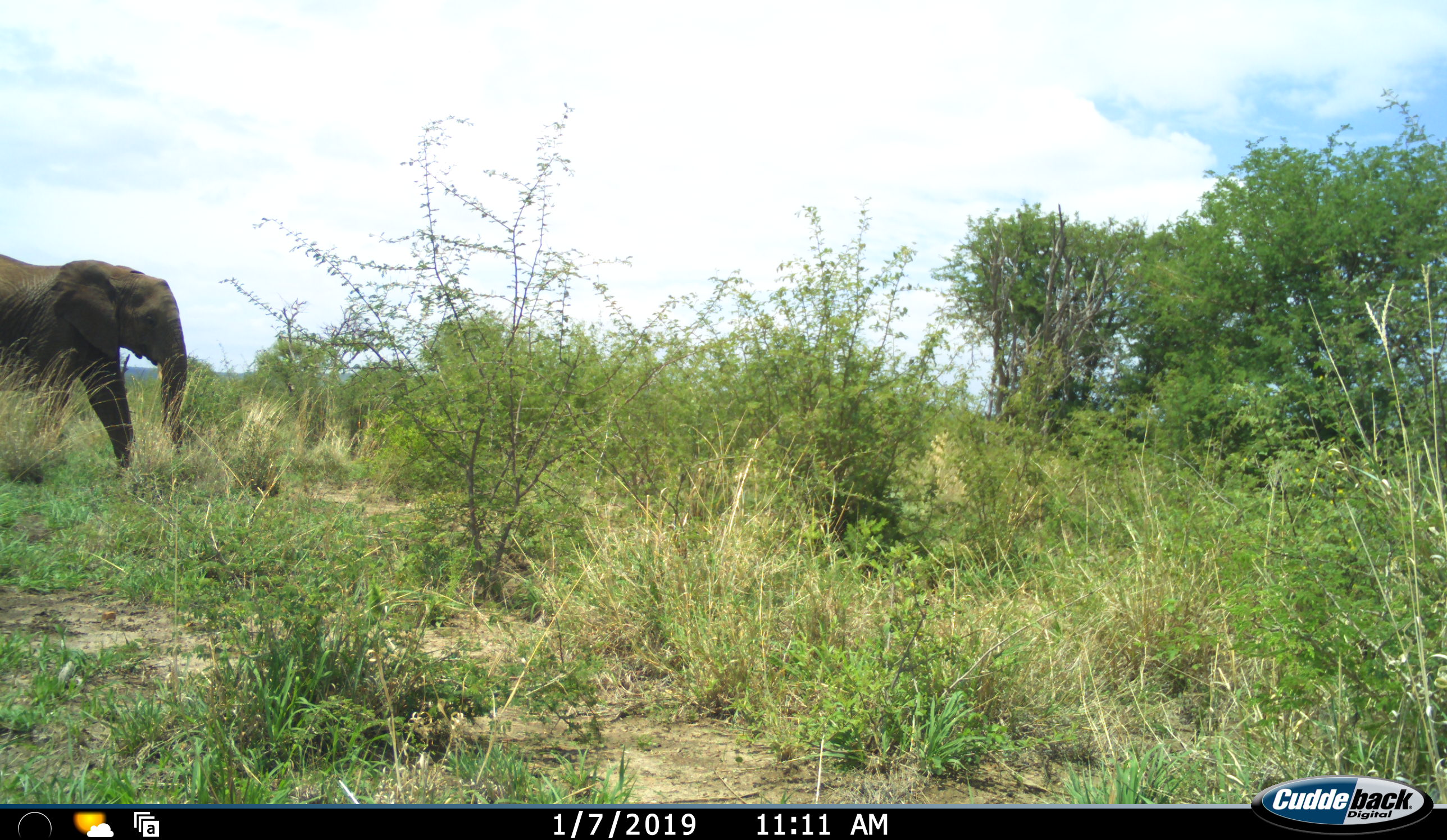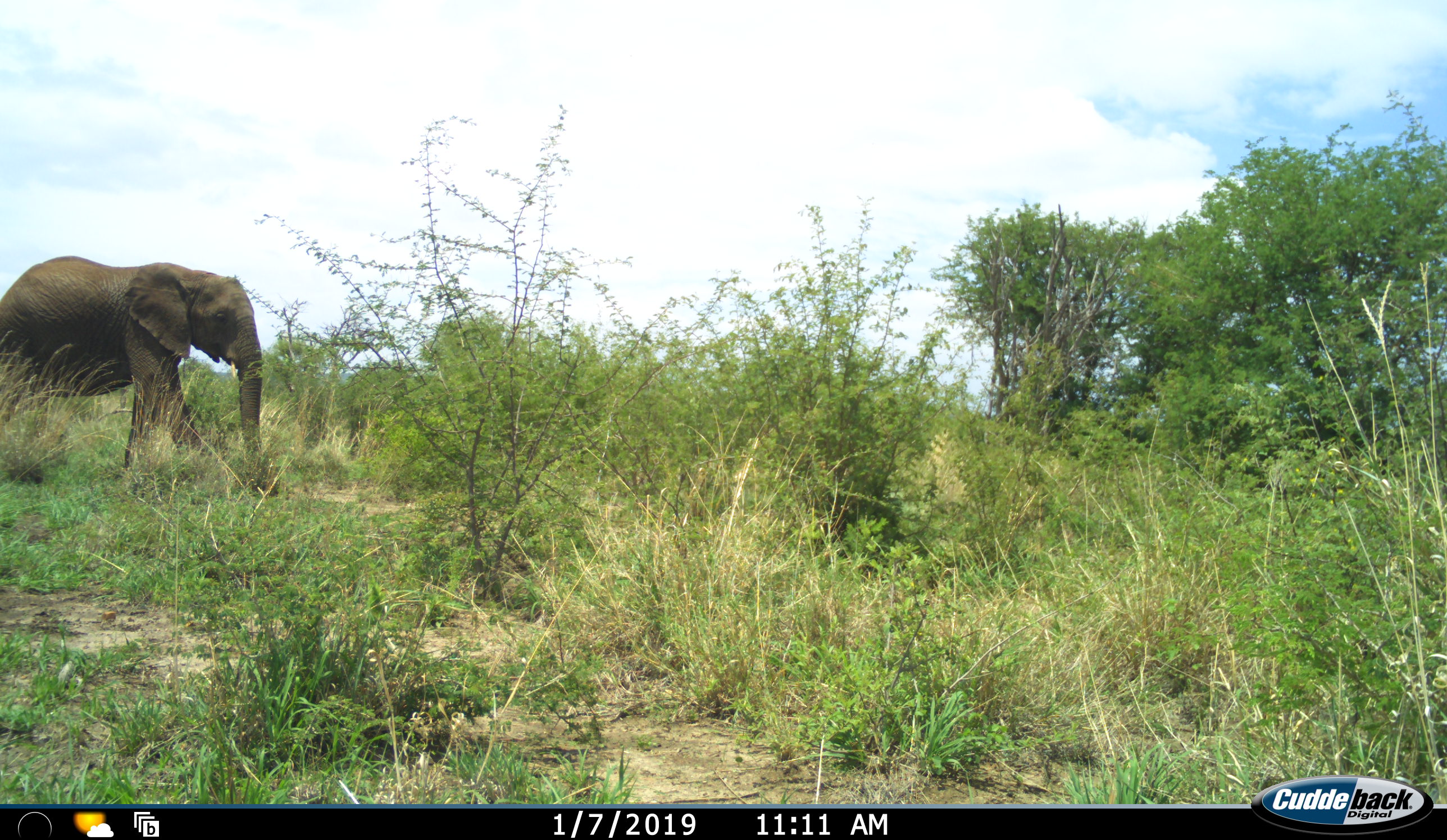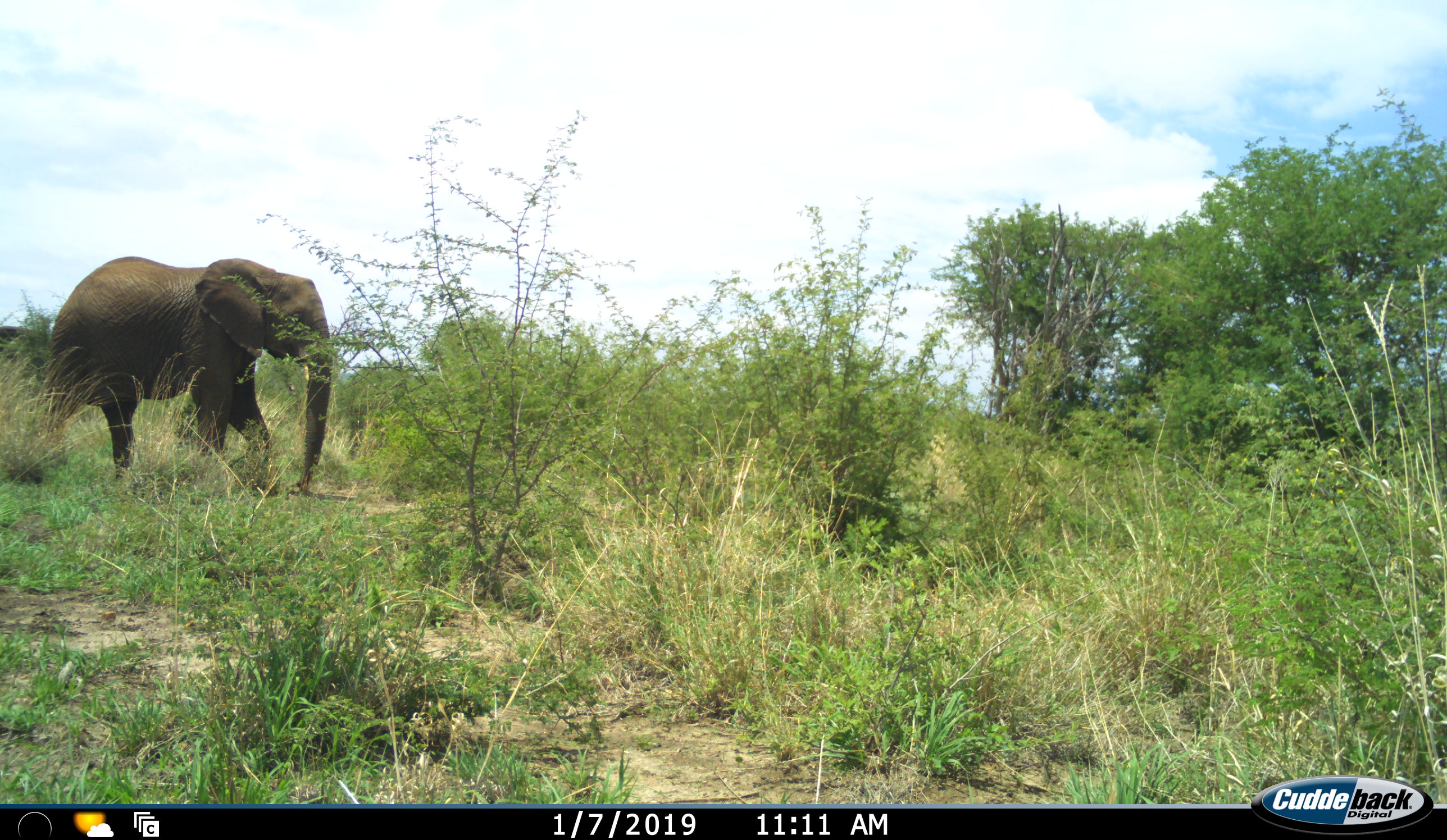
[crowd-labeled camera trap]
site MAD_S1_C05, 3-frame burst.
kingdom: Animalia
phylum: Chordata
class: Mammalia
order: Proboscidea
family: Elephantidae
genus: Loxodonta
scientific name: Loxodonta africana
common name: african bush elephant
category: elephant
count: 1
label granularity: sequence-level